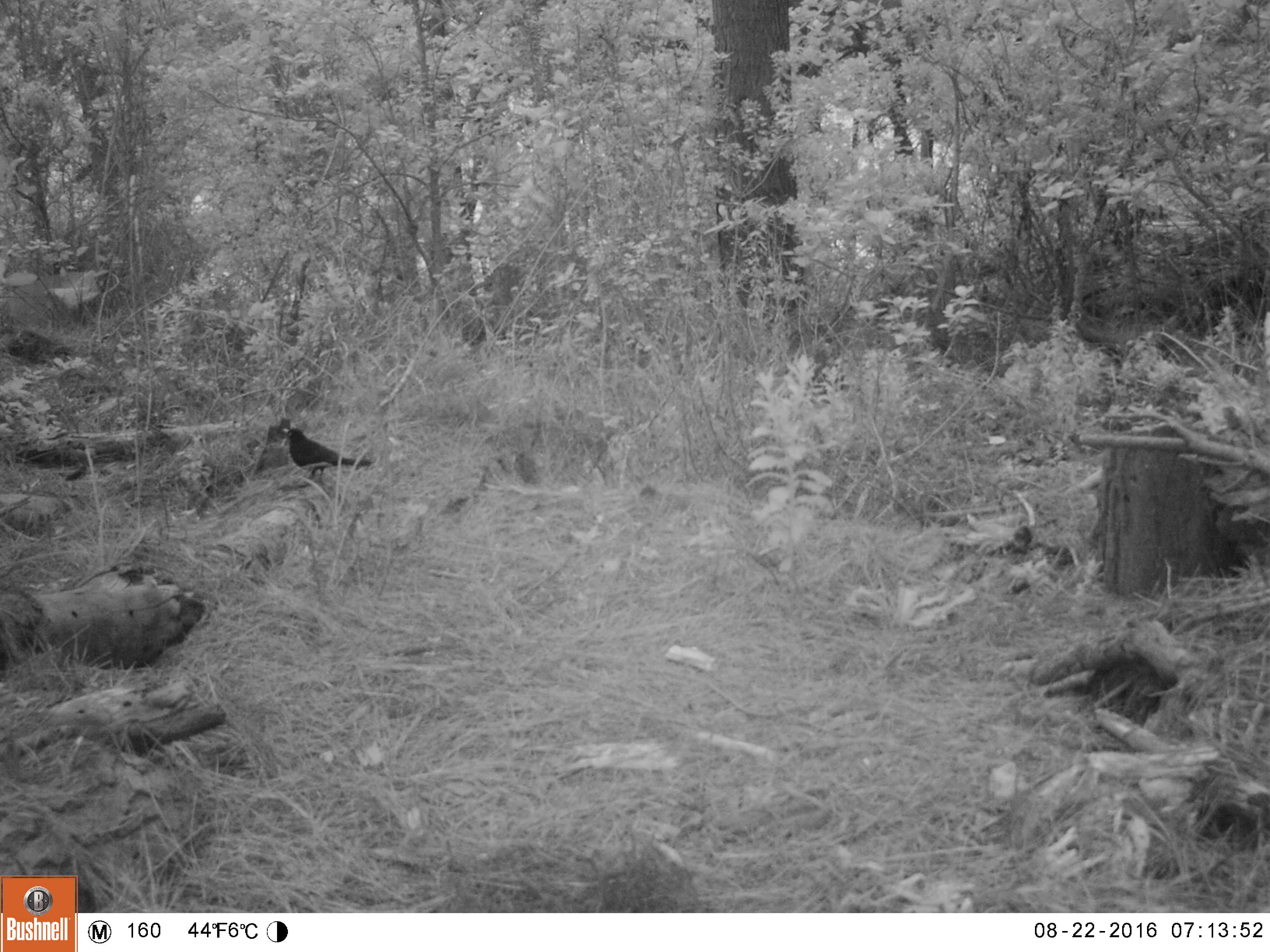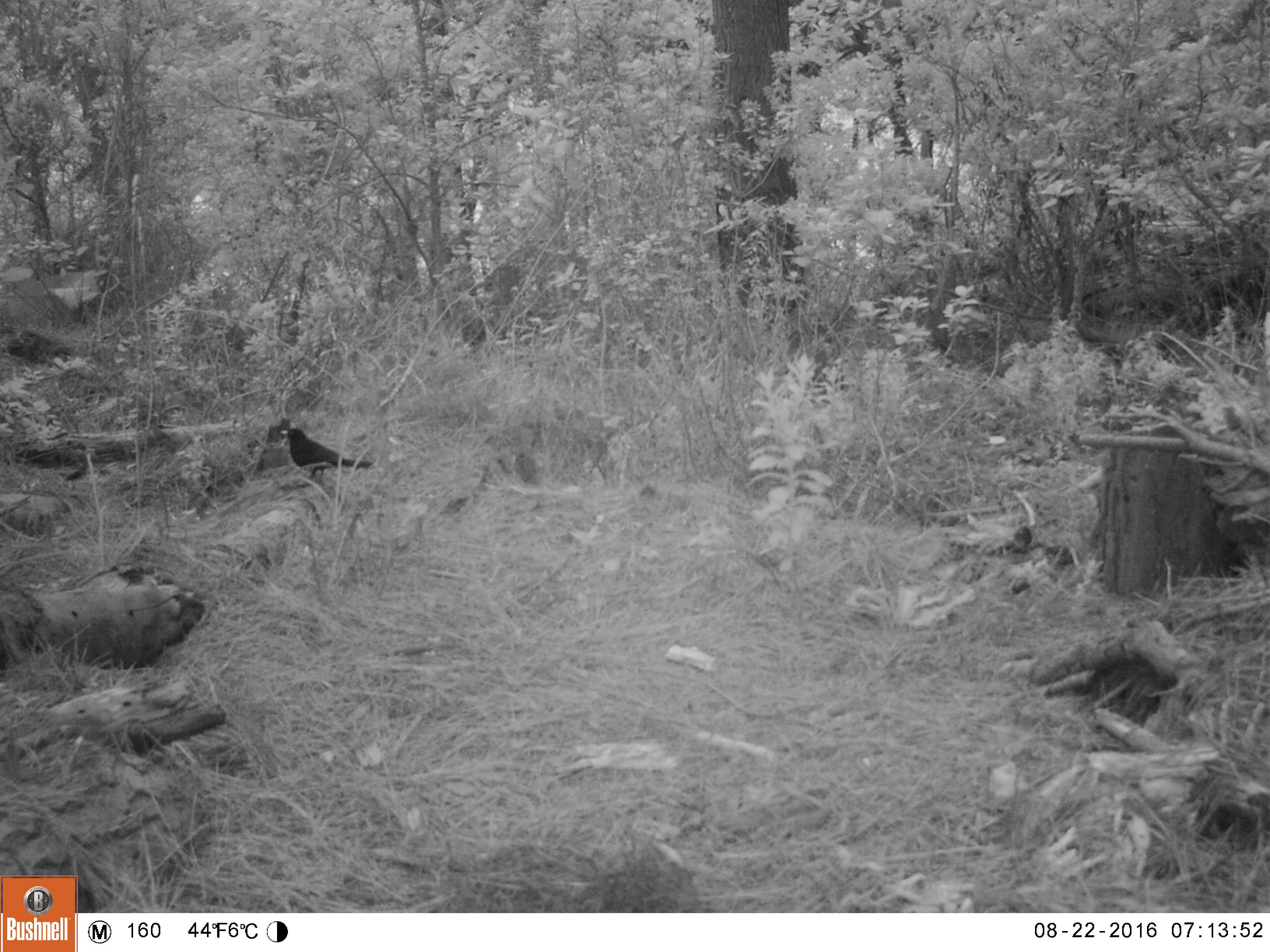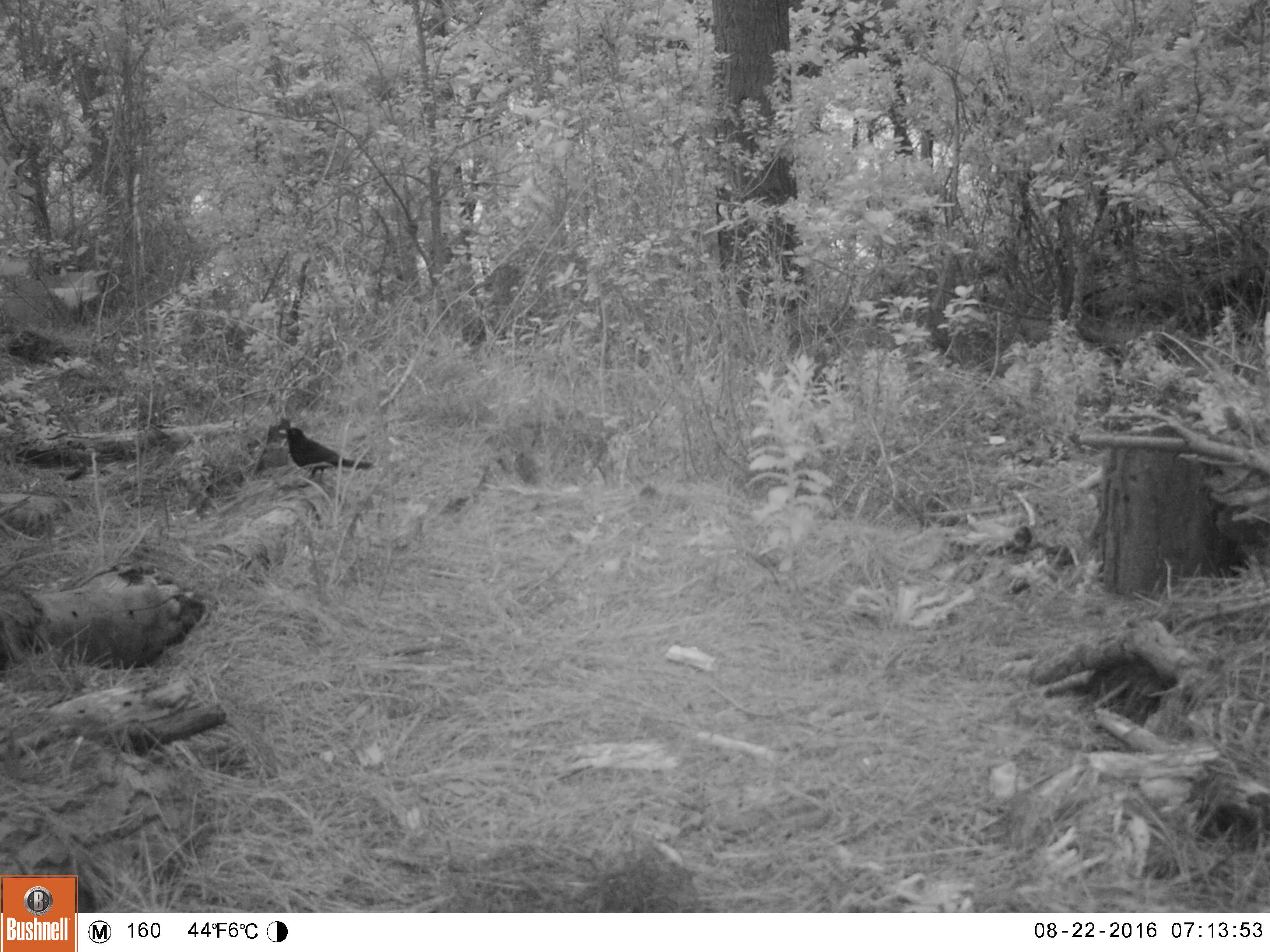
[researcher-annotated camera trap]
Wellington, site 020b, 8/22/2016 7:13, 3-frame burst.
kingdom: Animalia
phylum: Chordata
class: Aves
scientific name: Aves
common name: bird